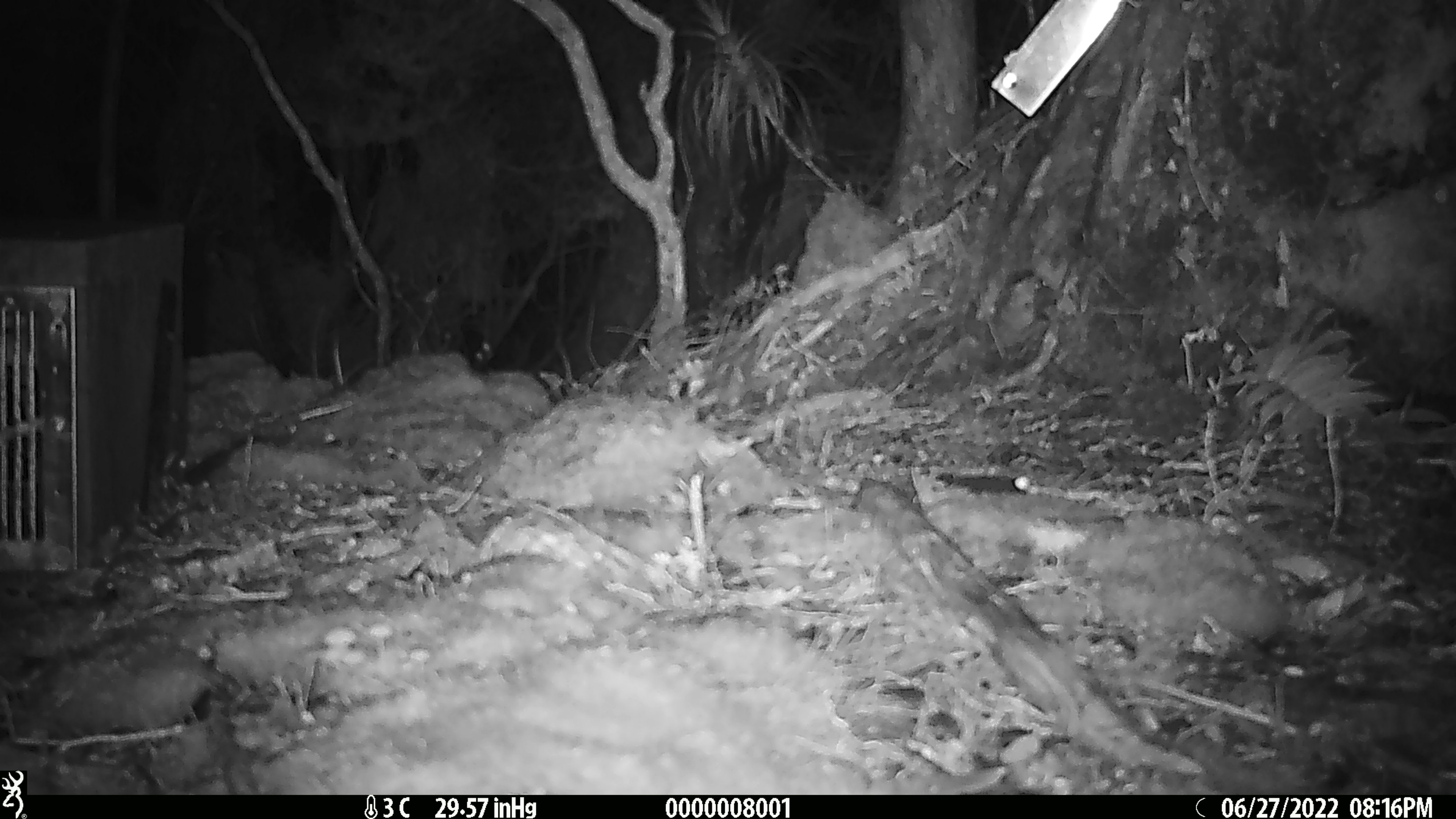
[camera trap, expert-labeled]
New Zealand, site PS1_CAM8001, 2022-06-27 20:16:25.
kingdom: Animalia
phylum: Chordata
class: Mammalia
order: Rodentia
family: Muridae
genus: Mus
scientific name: Mus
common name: mouse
Mouse (Mus).